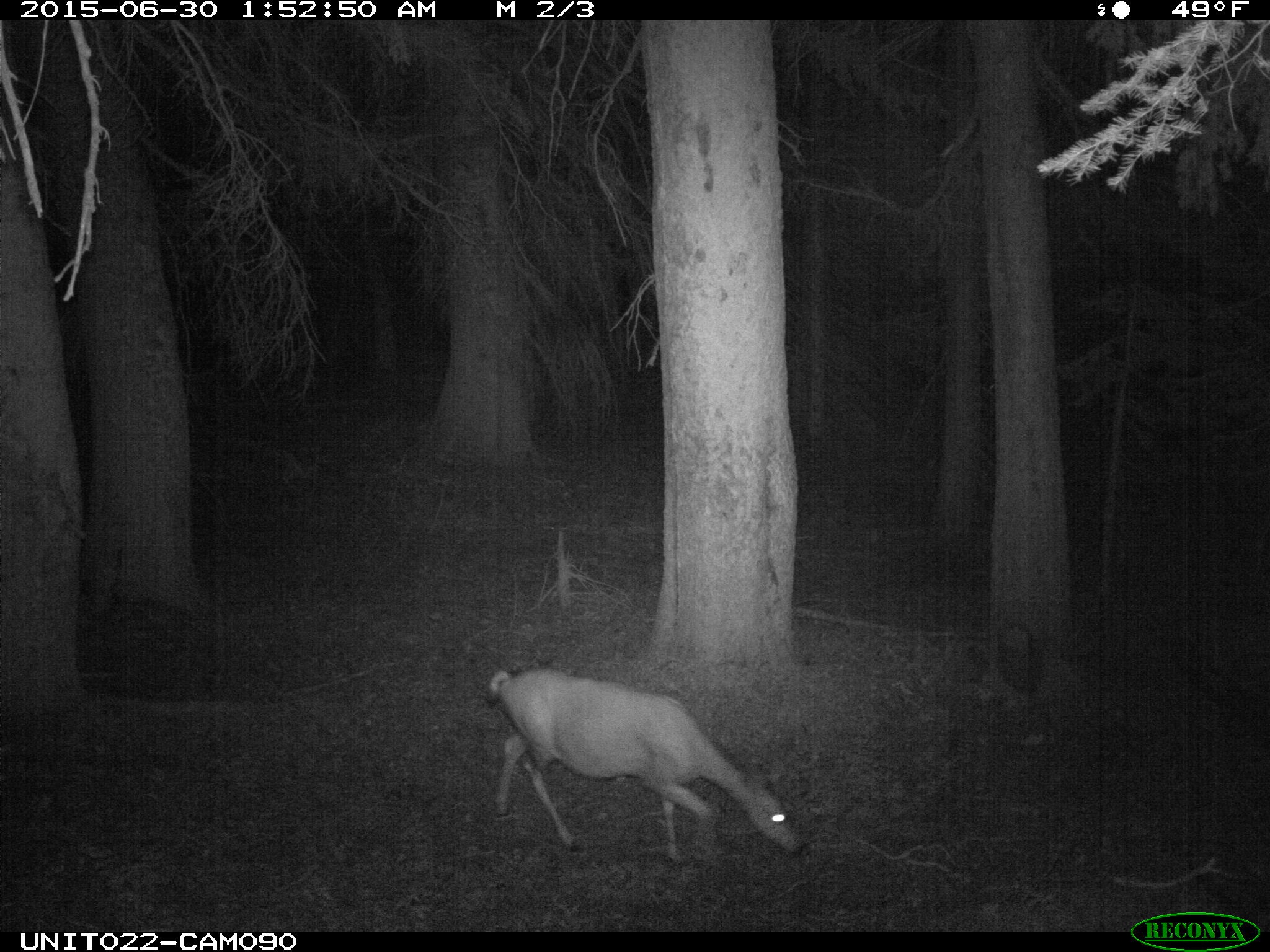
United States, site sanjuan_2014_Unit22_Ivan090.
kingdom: Animalia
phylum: Chordata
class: Mammalia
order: Artiodactyla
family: Cervidae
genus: Odocoileus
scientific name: Odocoileus hemionus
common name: mule deer